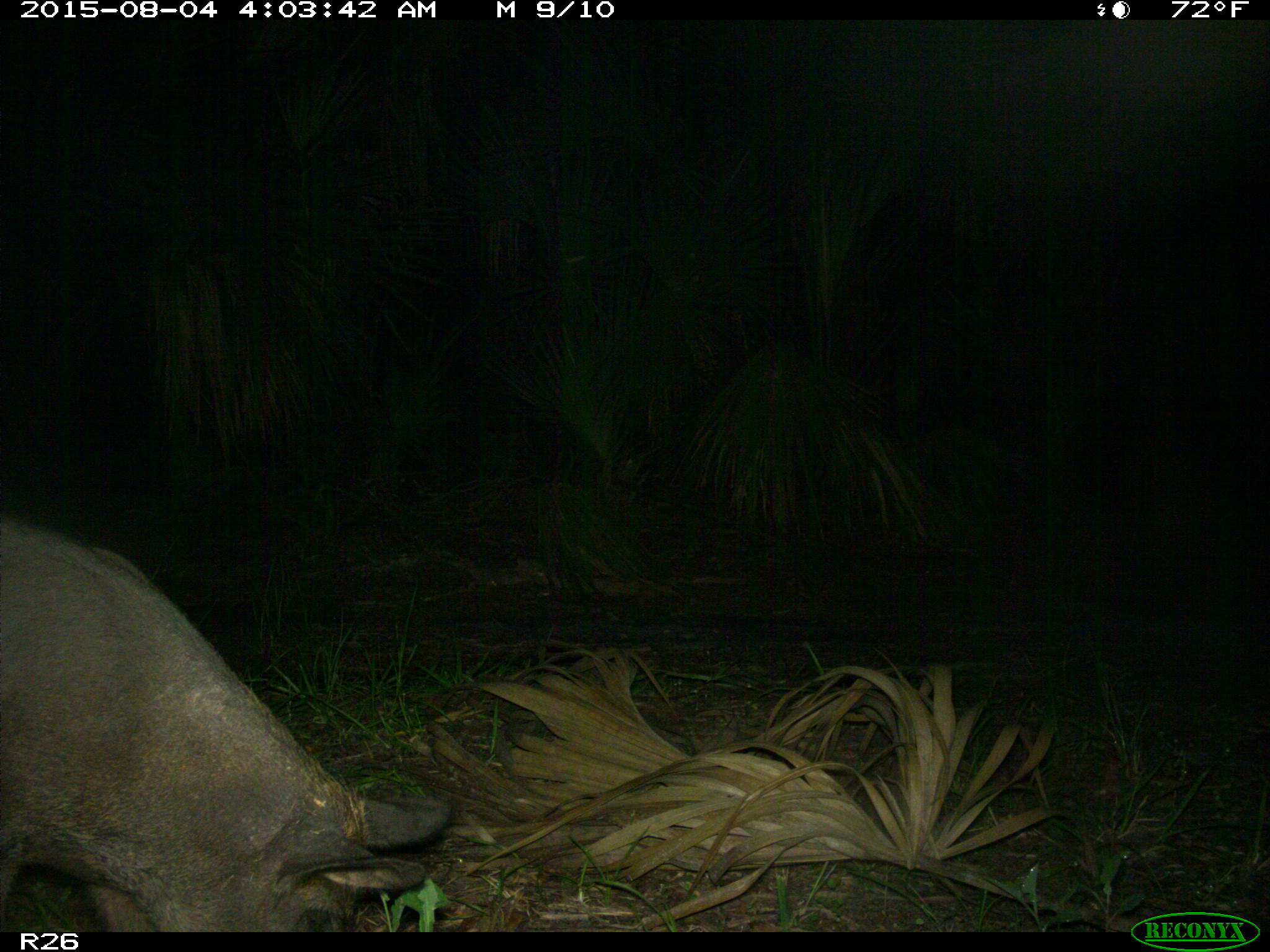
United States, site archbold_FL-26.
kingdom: Animalia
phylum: Chordata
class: Mammalia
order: Artiodactyla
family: Suidae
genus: Sus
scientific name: Sus scrofa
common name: wild boar